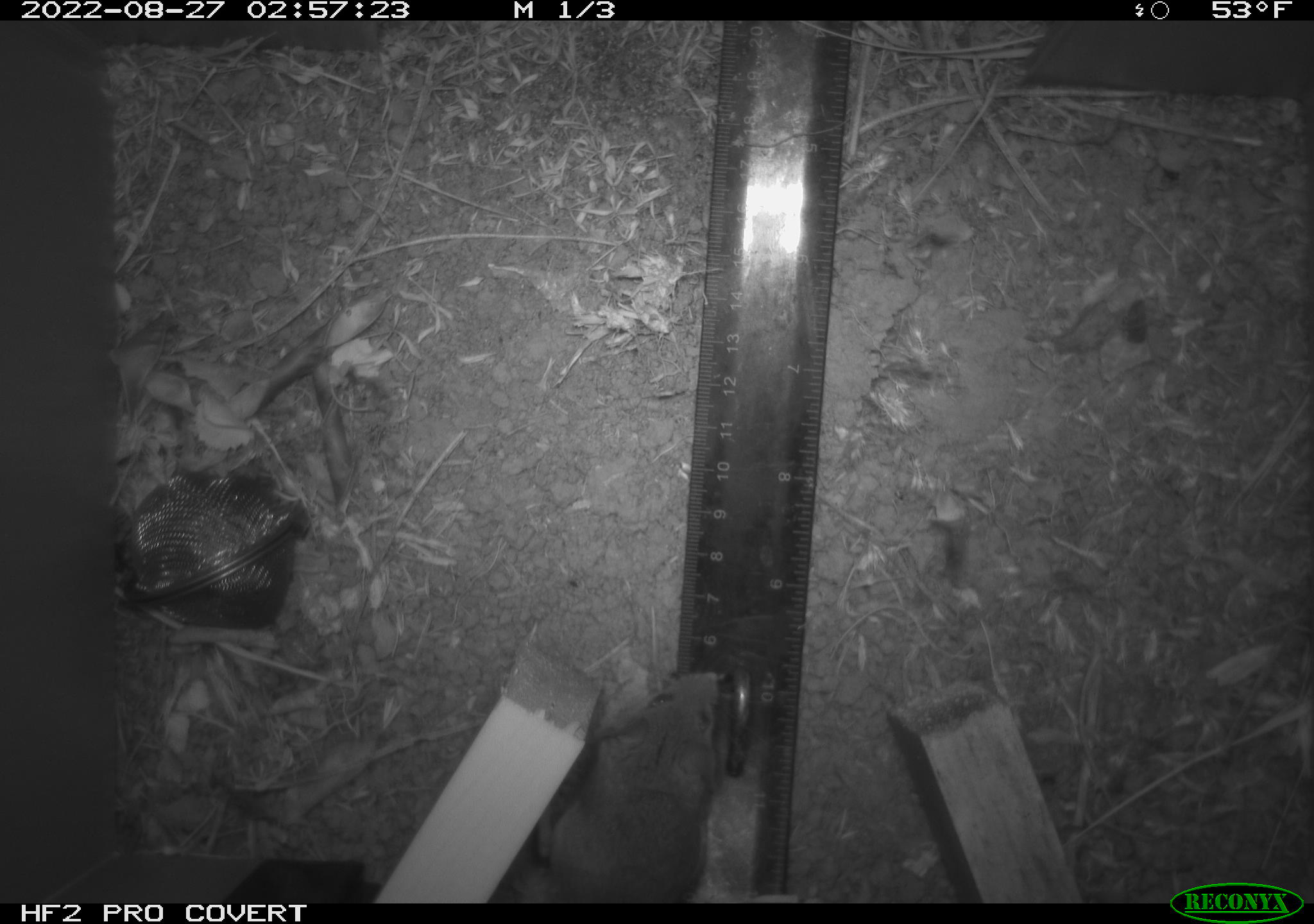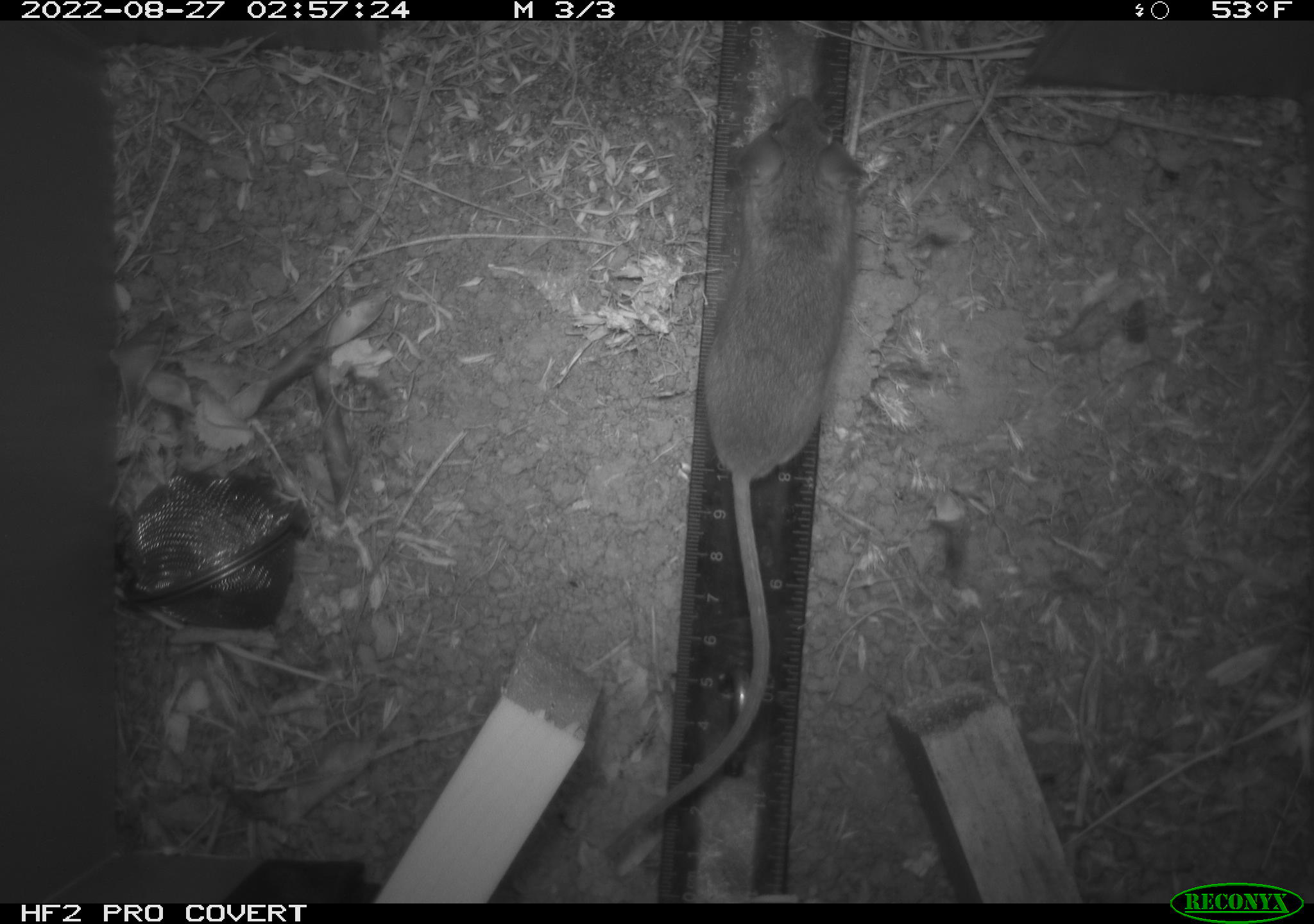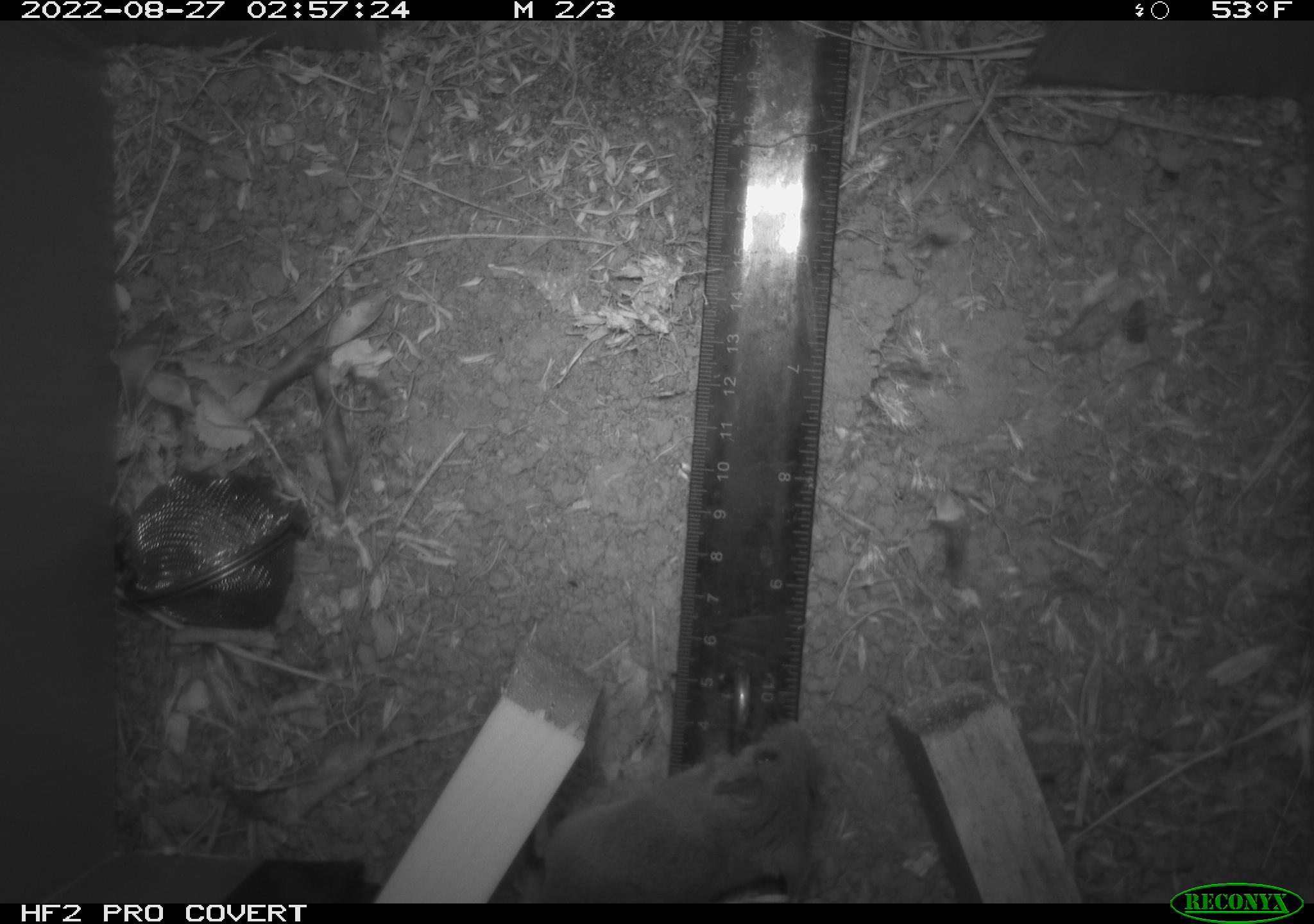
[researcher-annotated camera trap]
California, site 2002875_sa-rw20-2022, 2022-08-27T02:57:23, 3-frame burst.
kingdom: Animalia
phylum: Chordata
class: Mammalia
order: Rodentia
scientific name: Rodentia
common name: mouse species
Mouse species (Rodentia).